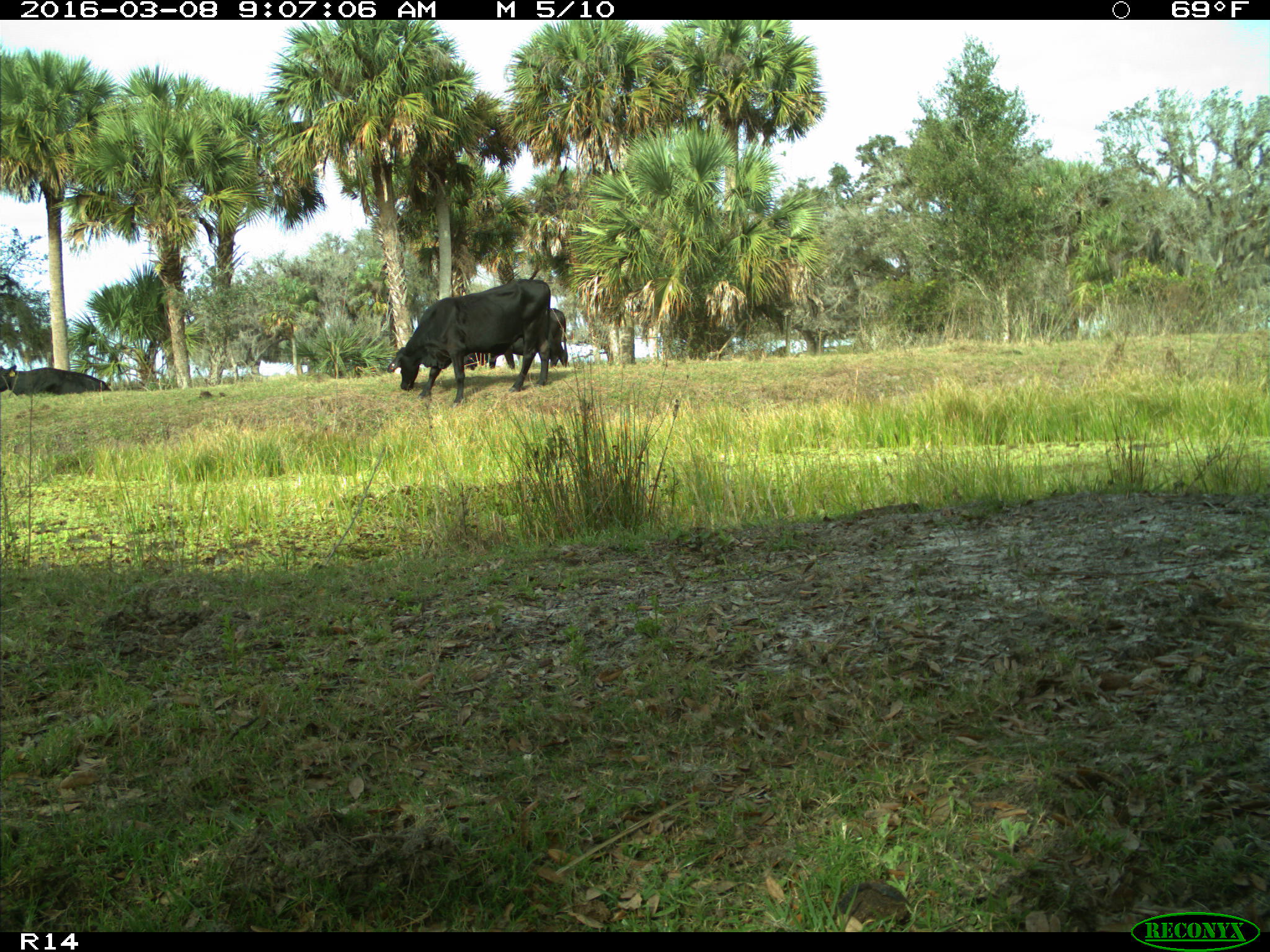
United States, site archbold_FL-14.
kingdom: Animalia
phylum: Chordata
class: Mammalia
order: Artiodactyla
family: Bovidae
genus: Bos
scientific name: Bos taurus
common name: domestic cow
Bos taurus (domestic cow).